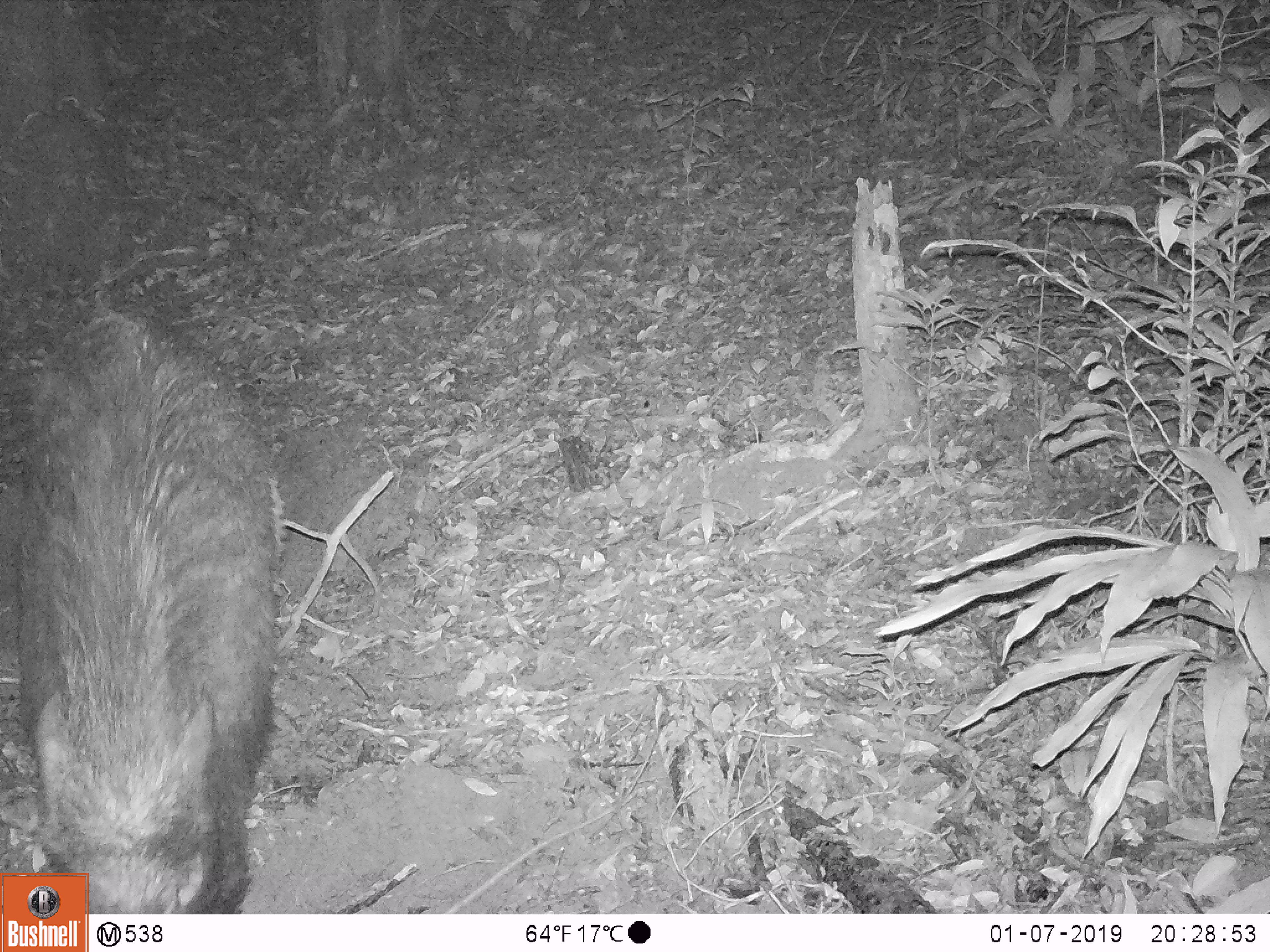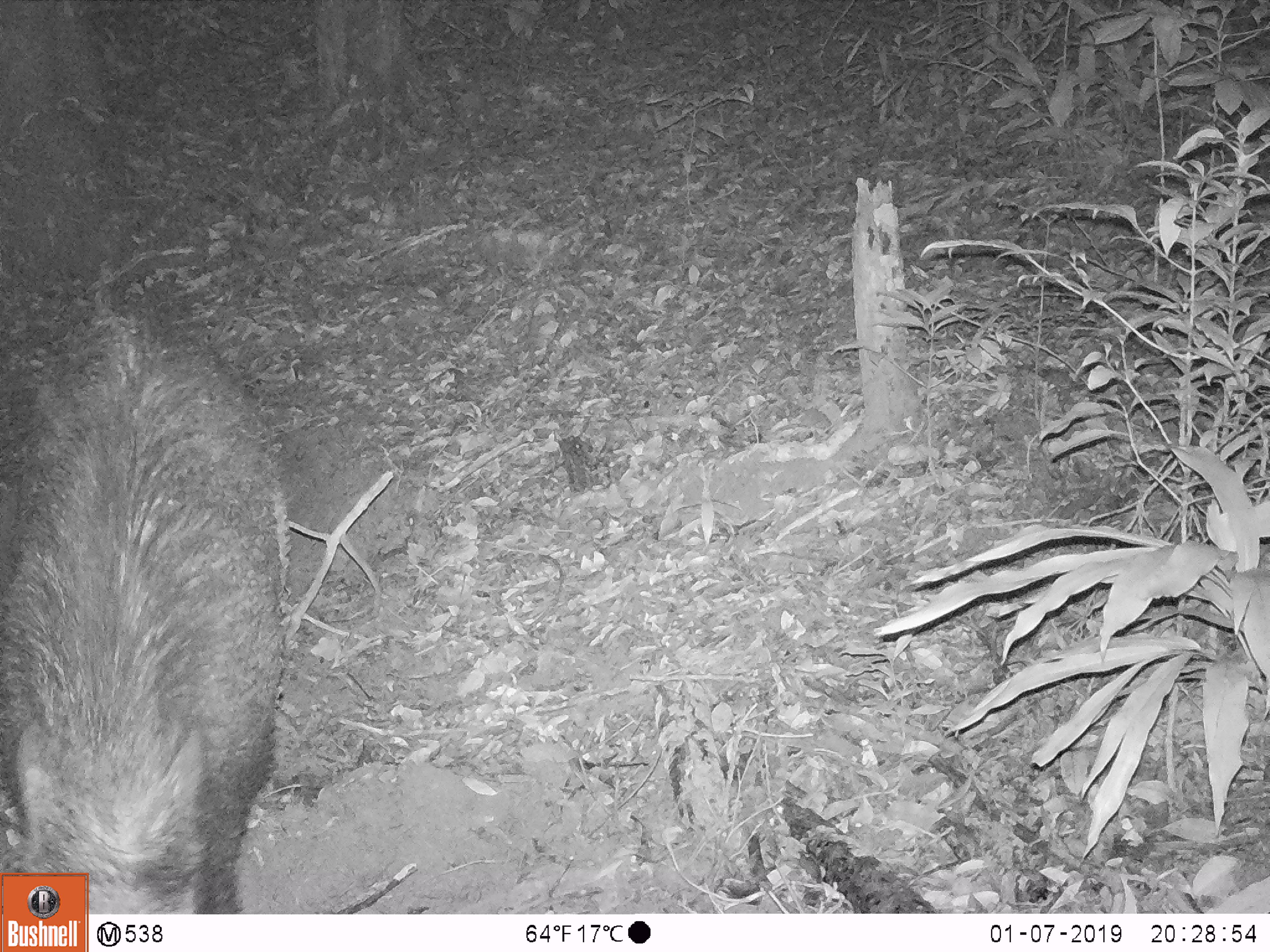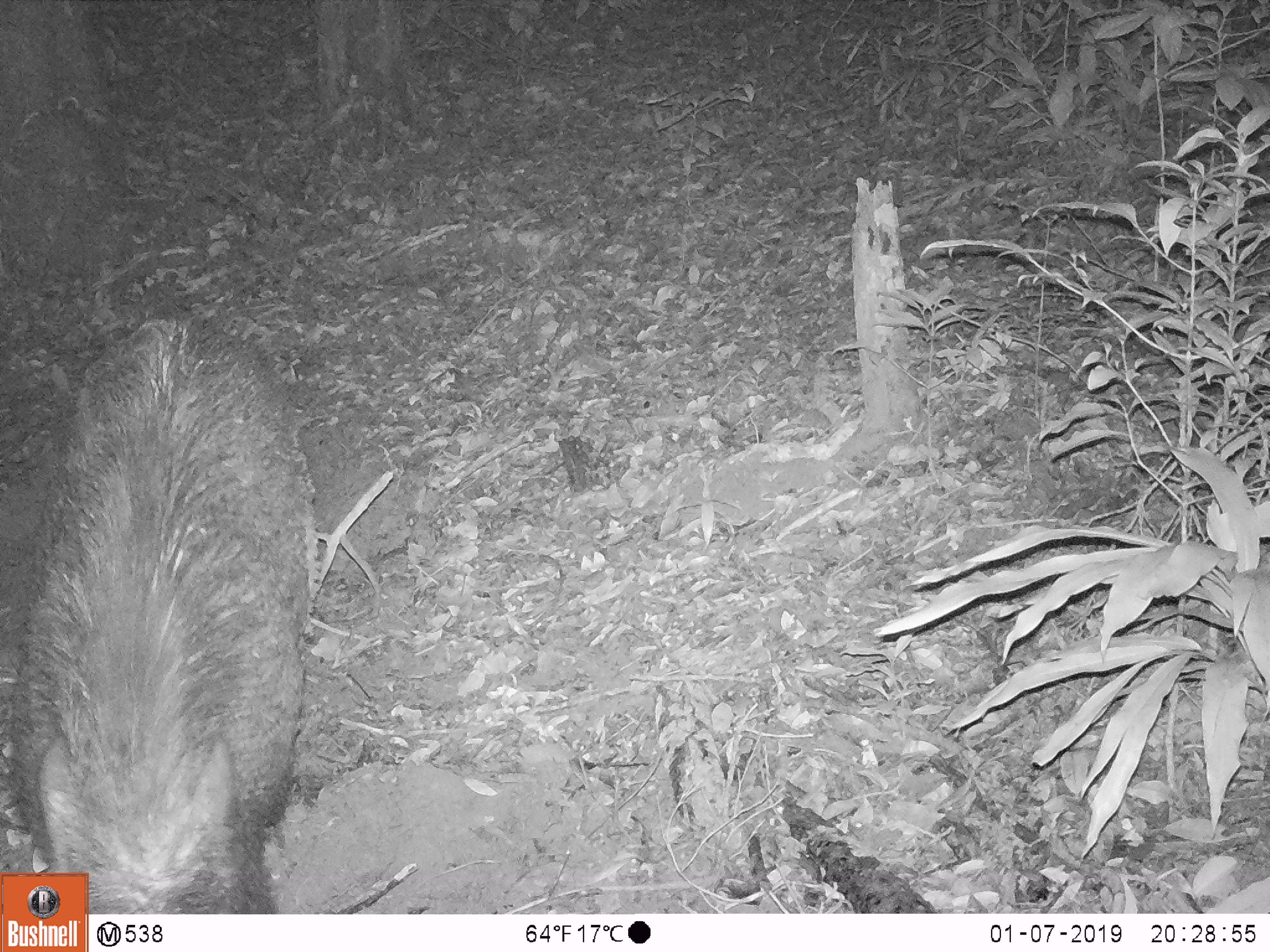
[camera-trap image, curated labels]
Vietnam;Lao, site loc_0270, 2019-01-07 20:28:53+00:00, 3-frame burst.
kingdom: Animalia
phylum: Chordata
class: Mammalia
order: Artiodactyla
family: Suidae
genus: Sus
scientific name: Sus scrofa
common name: eurasian wild pig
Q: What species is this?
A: Eurasian wild pig (Sus scrofa).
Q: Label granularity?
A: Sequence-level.